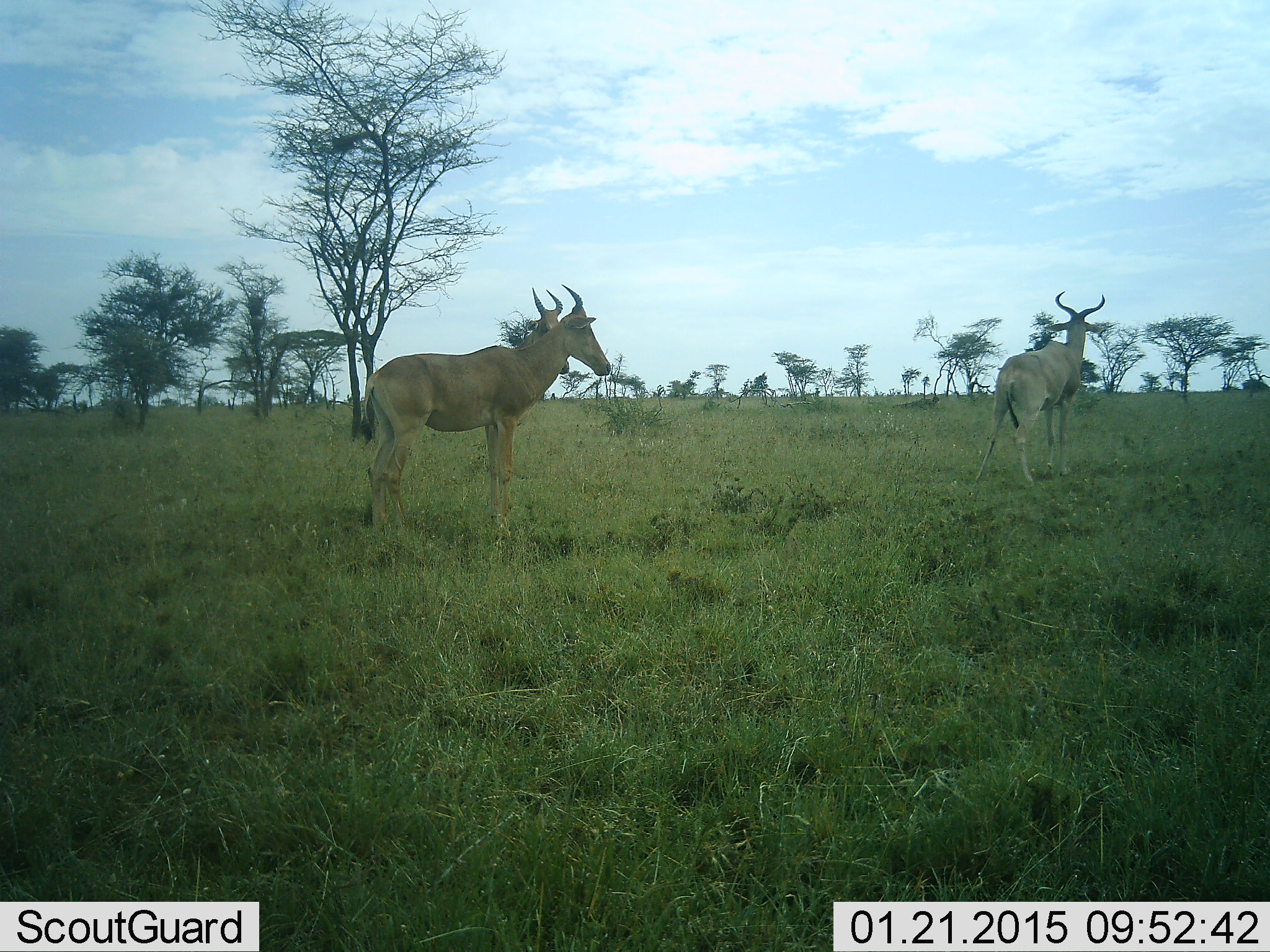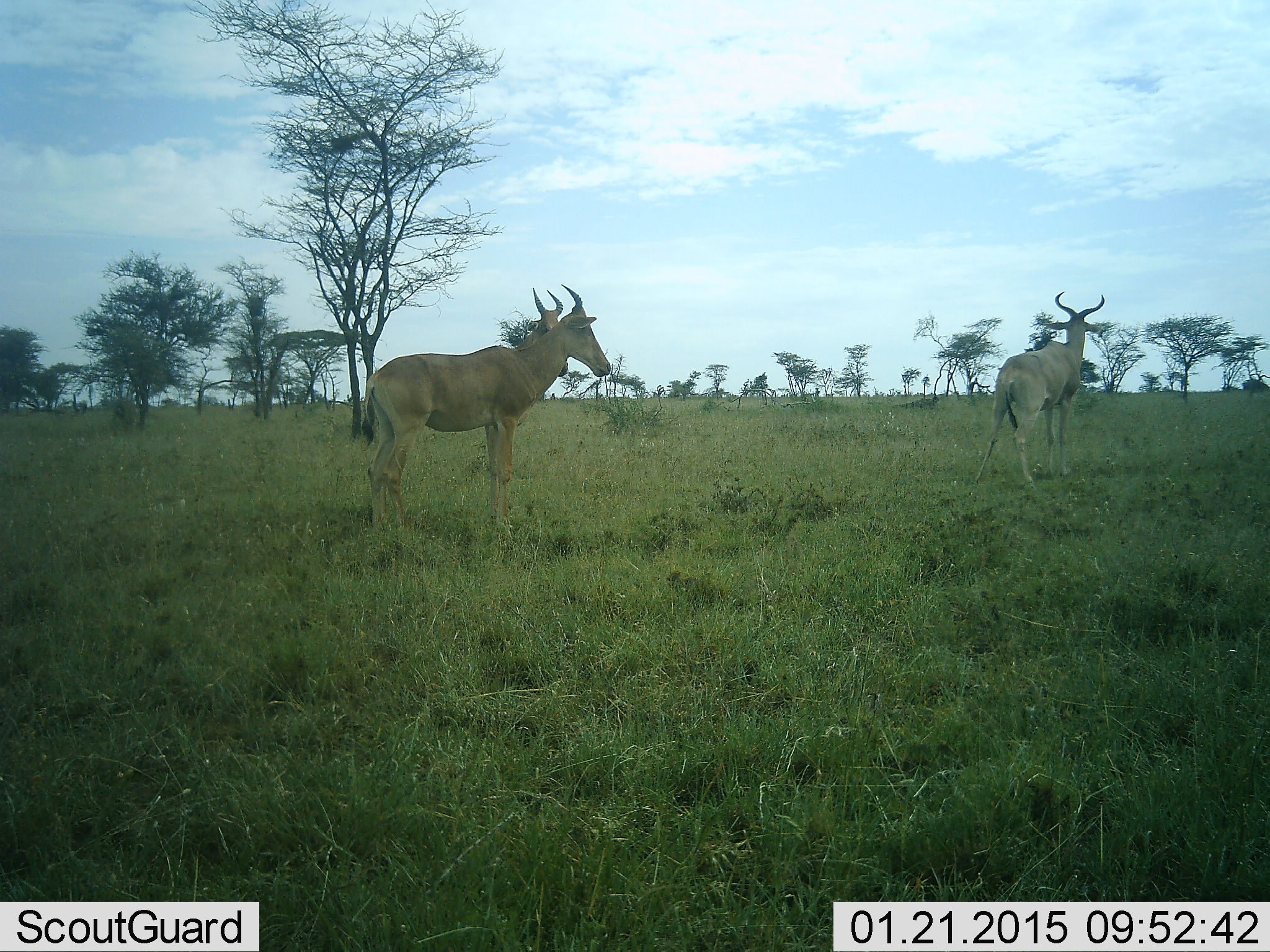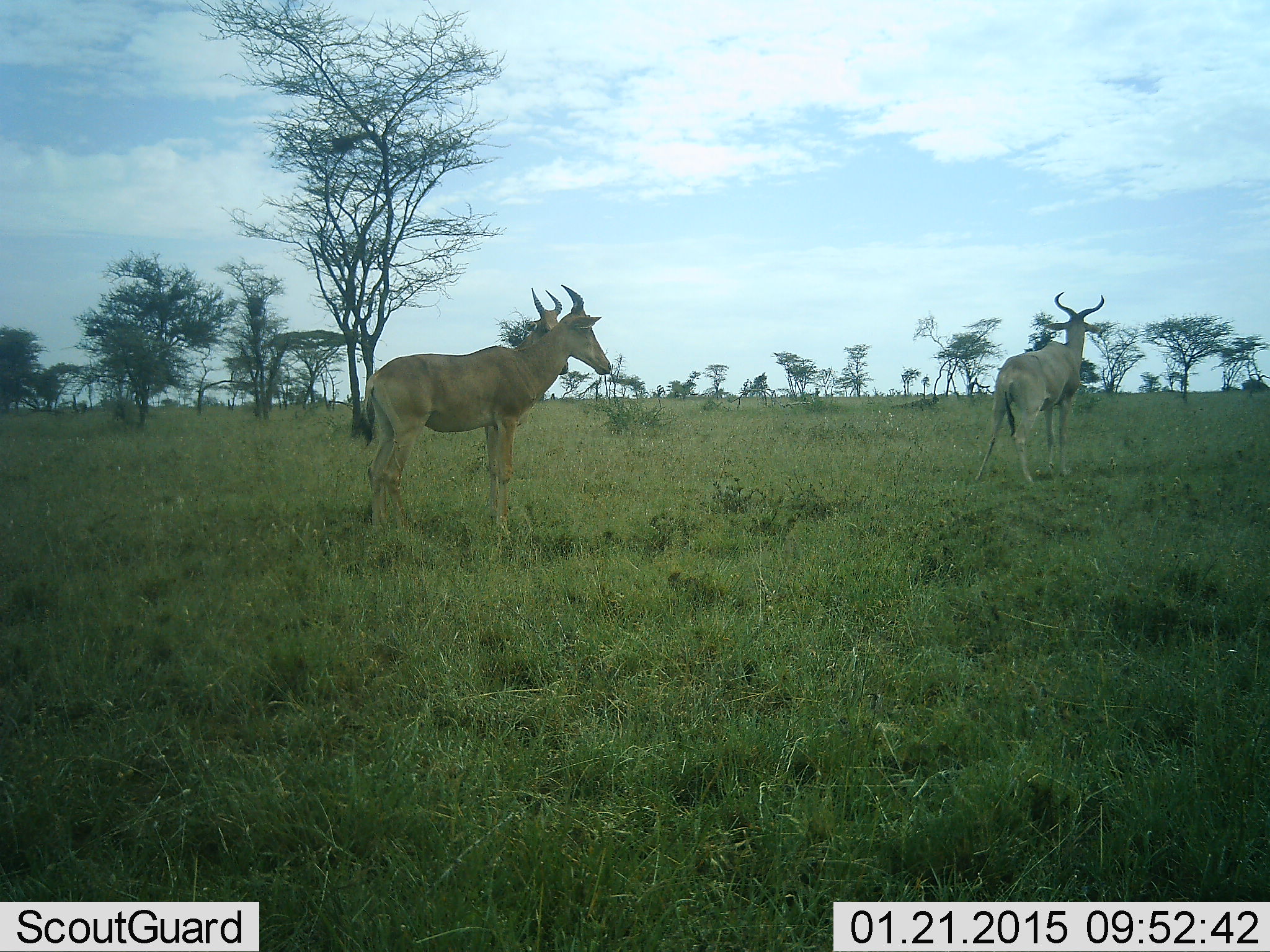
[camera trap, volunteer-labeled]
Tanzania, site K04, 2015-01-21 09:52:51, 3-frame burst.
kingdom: Animalia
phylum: Chordata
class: Mammalia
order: Artiodactyla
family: Bovidae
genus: Alcelaphus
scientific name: Alcelaphus buselaphus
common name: hartebeest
Hartebeest (Alcelaphus buselaphus), count 3. Behavior (volunteer vote fractions): standing 100%, resting 0%, moving 0%, interacting 0%. Young present (vote fraction): 0%. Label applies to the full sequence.